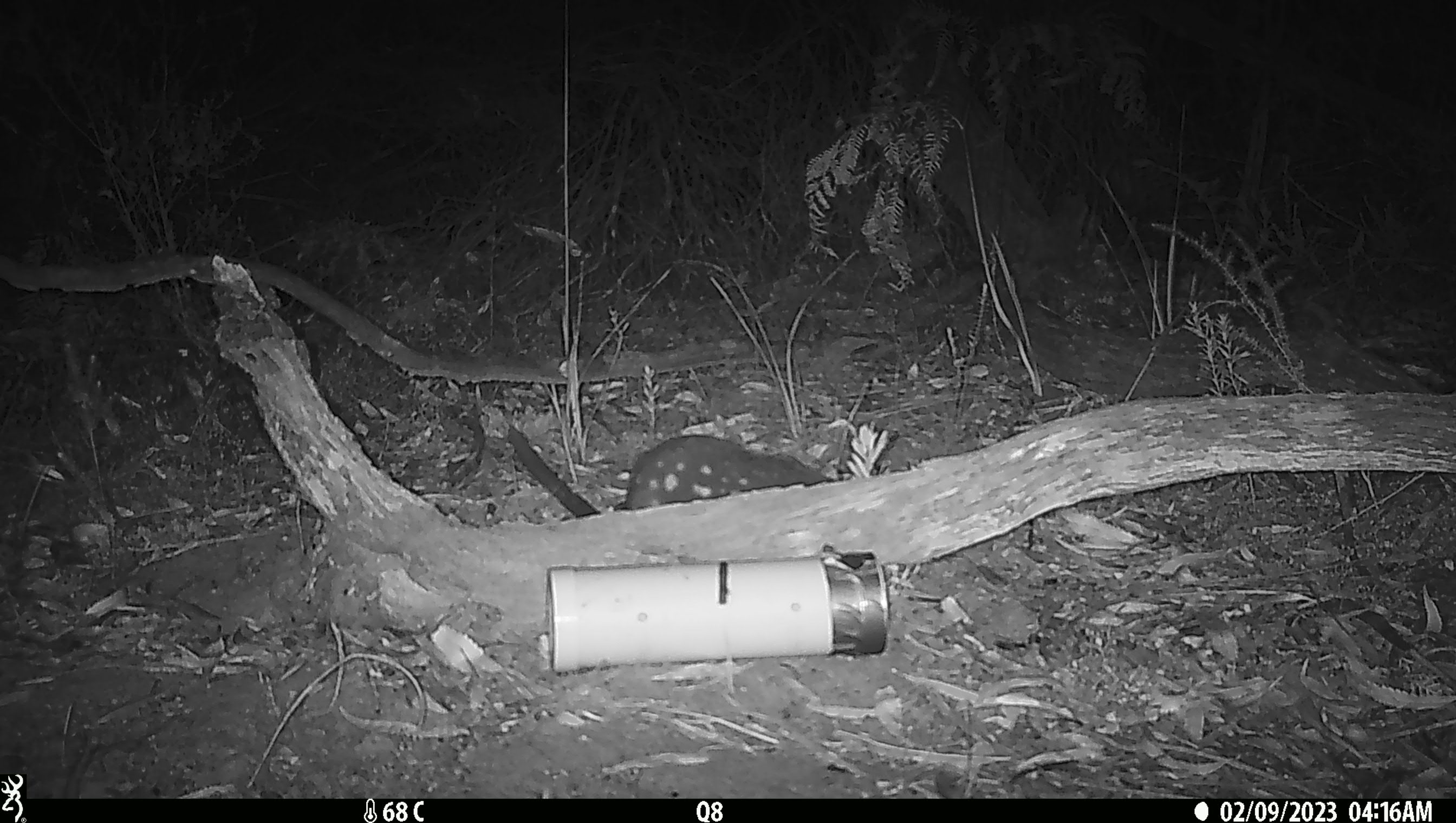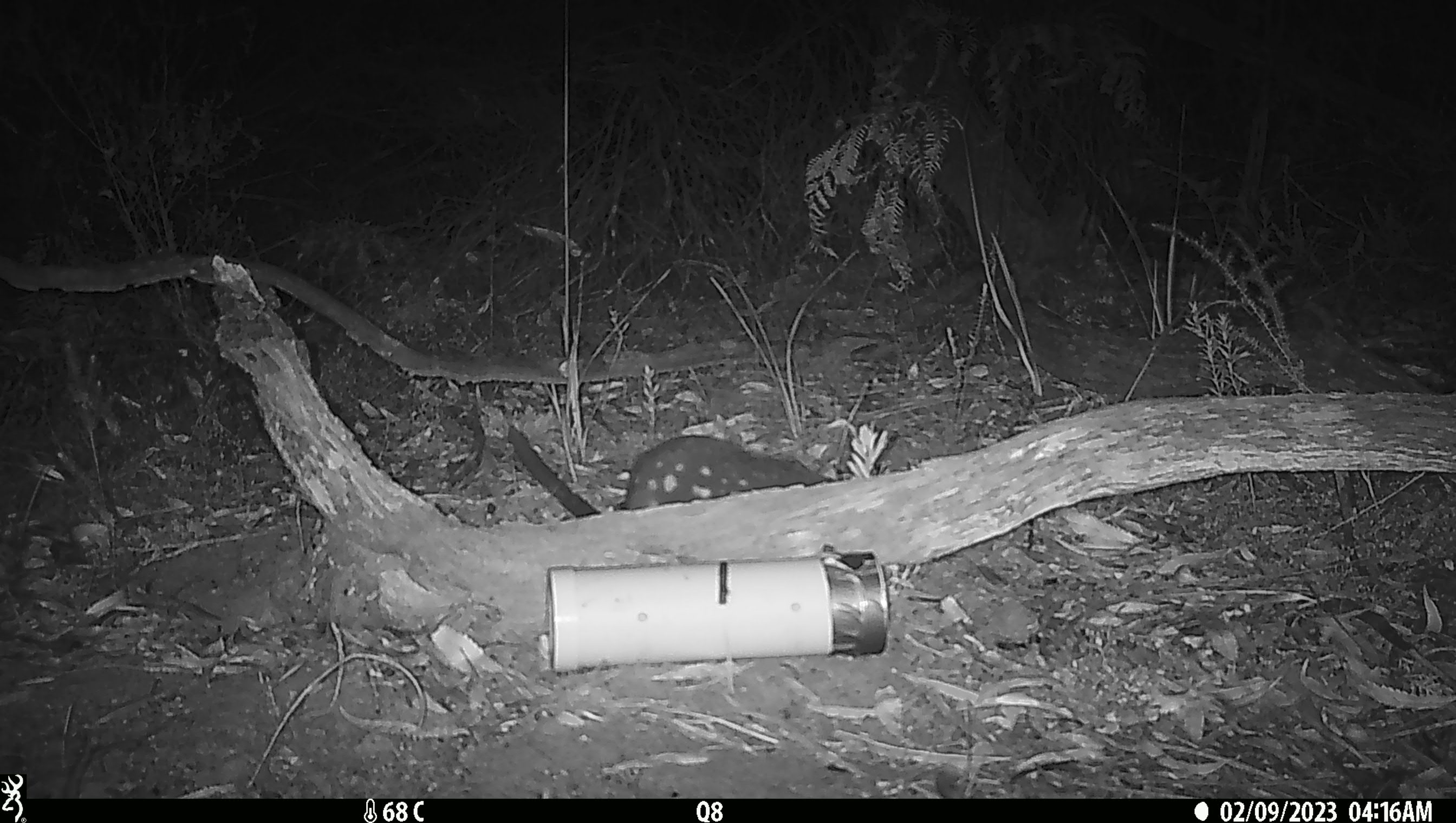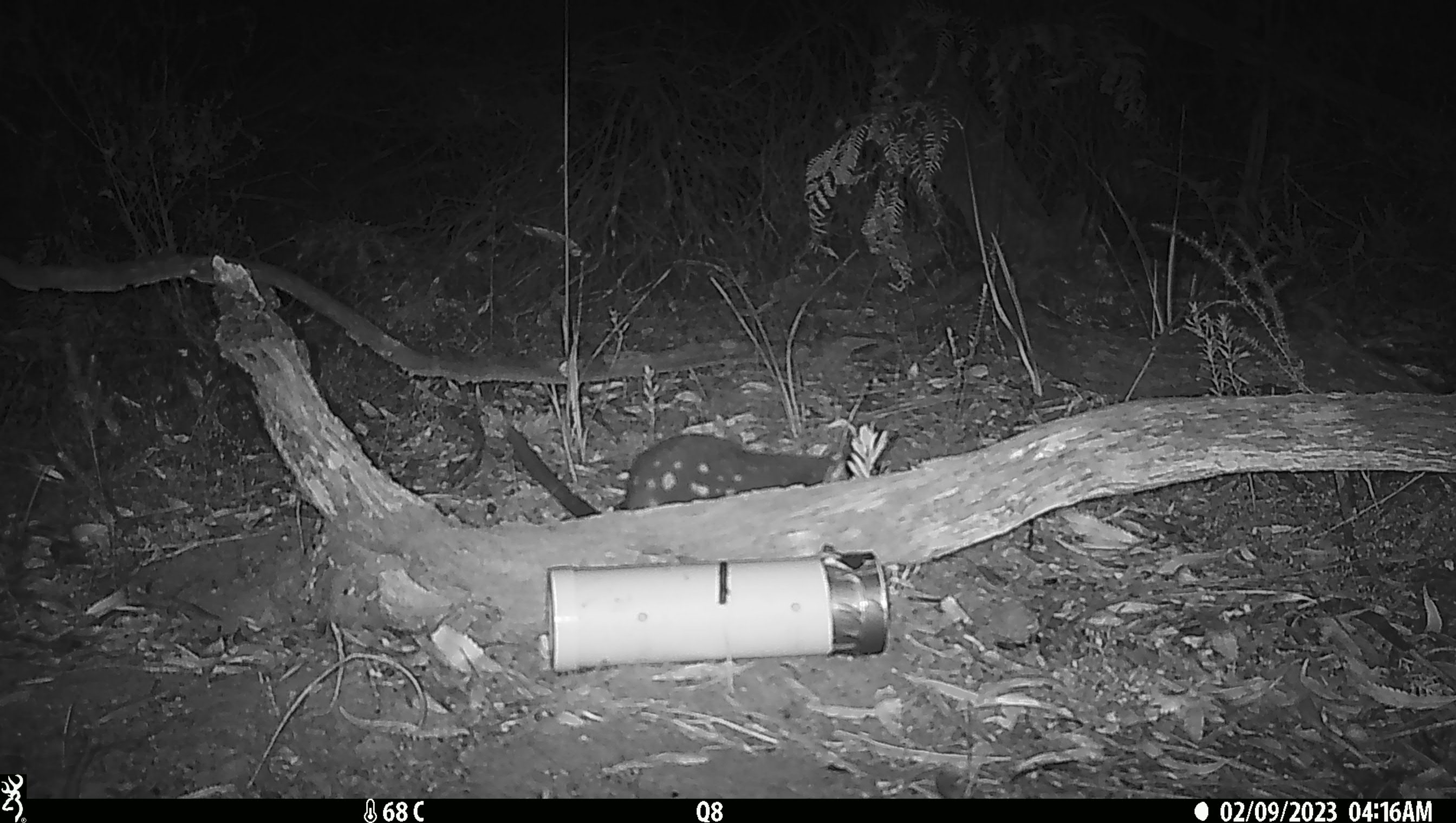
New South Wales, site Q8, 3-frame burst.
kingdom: Animalia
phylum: Chordata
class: Mammalia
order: Dasyuromorphia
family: Dasyuridae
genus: Dasyurus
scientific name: Dasyurus maculatus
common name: spotted-tailed quoll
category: quoll